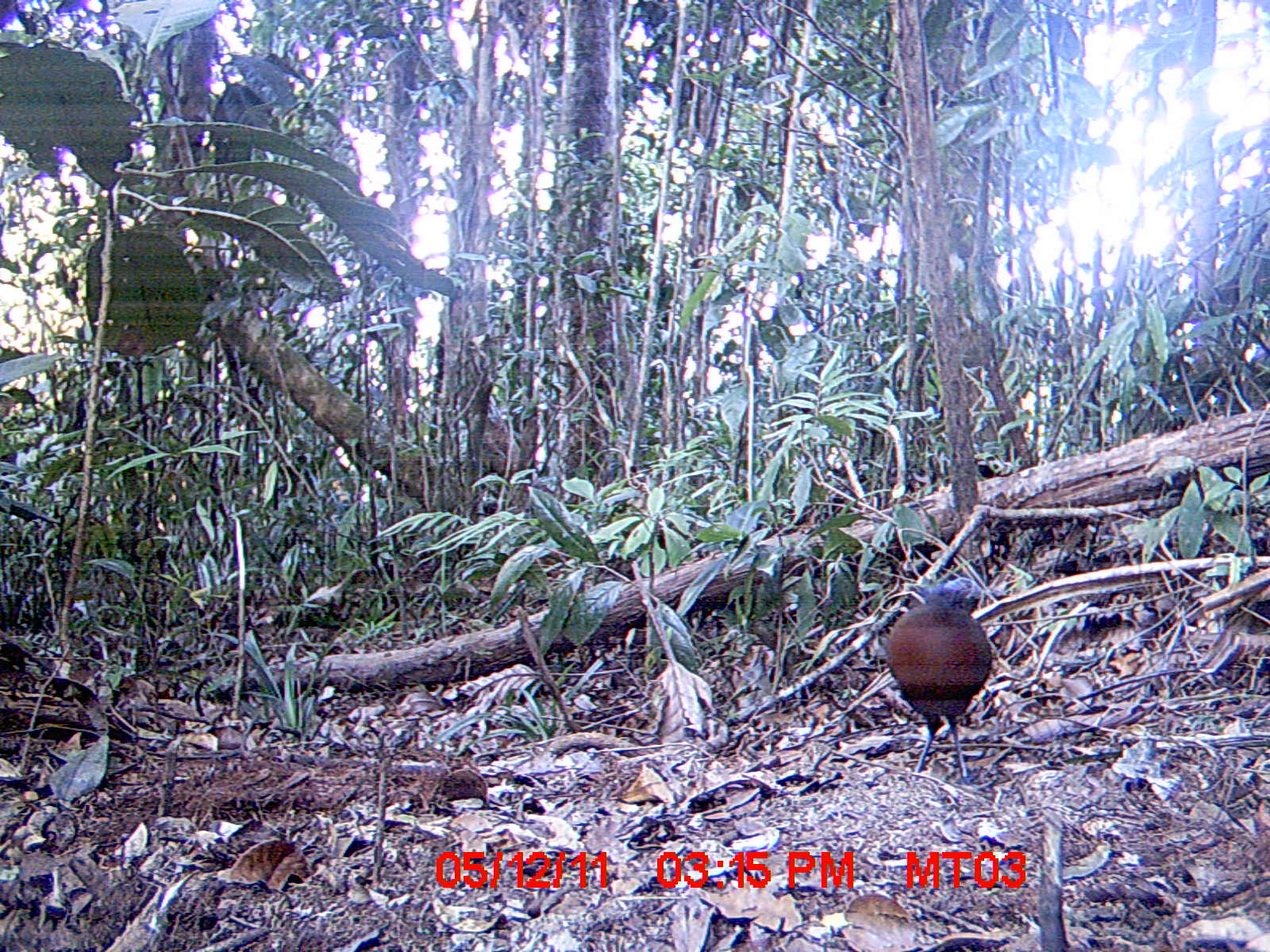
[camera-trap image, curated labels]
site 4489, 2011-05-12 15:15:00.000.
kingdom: Animalia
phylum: Chordata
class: Aves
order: Cuculiformes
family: Cuculidae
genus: Coua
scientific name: Coua serriana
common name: red-breasted coua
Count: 1.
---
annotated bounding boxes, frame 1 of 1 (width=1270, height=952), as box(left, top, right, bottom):
coua serriana: box(882, 573, 1005, 784)